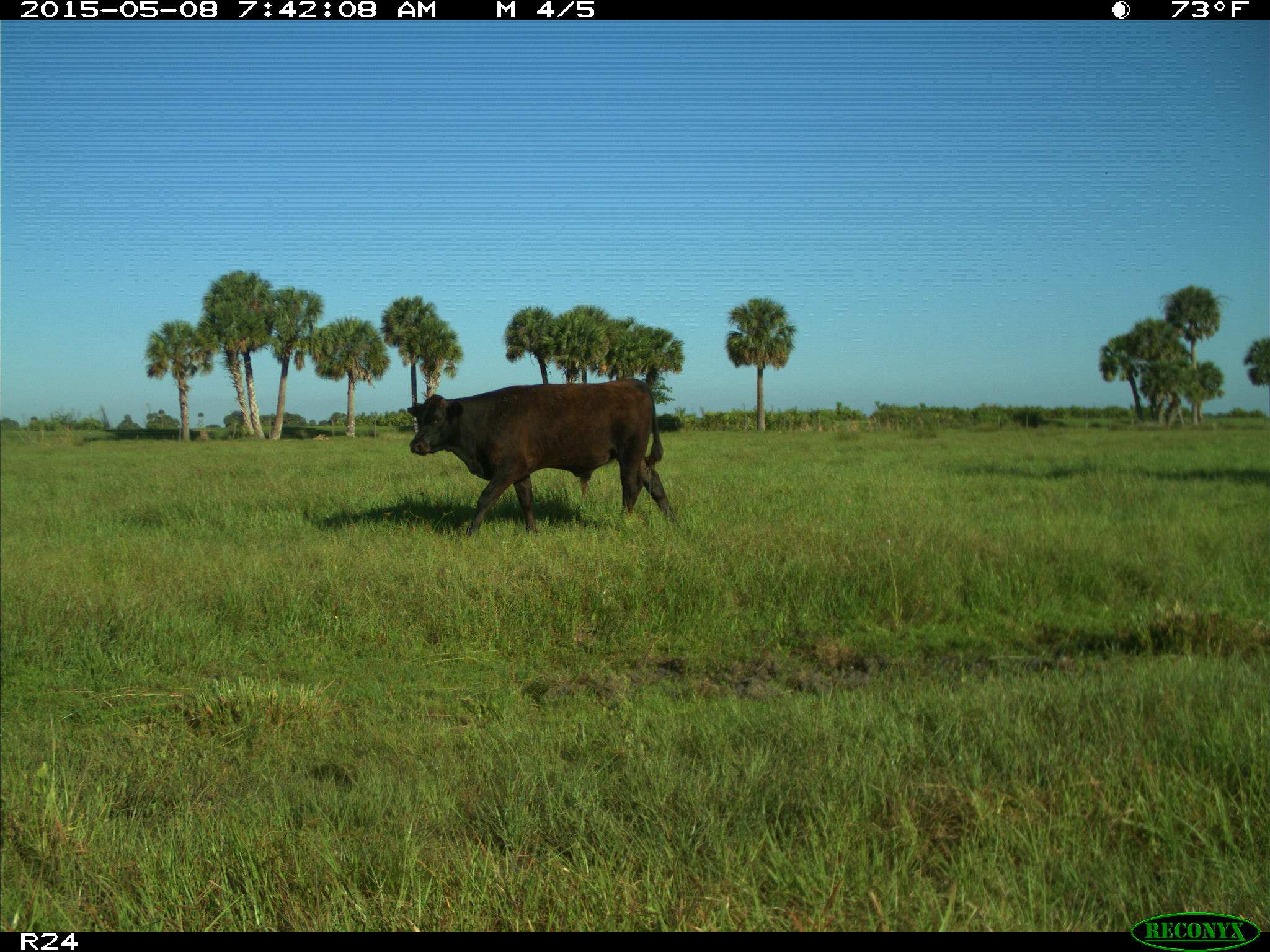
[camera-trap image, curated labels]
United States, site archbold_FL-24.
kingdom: Animalia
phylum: Chordata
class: Mammalia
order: Artiodactyla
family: Bovidae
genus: Bos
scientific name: Bos taurus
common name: domestic cow